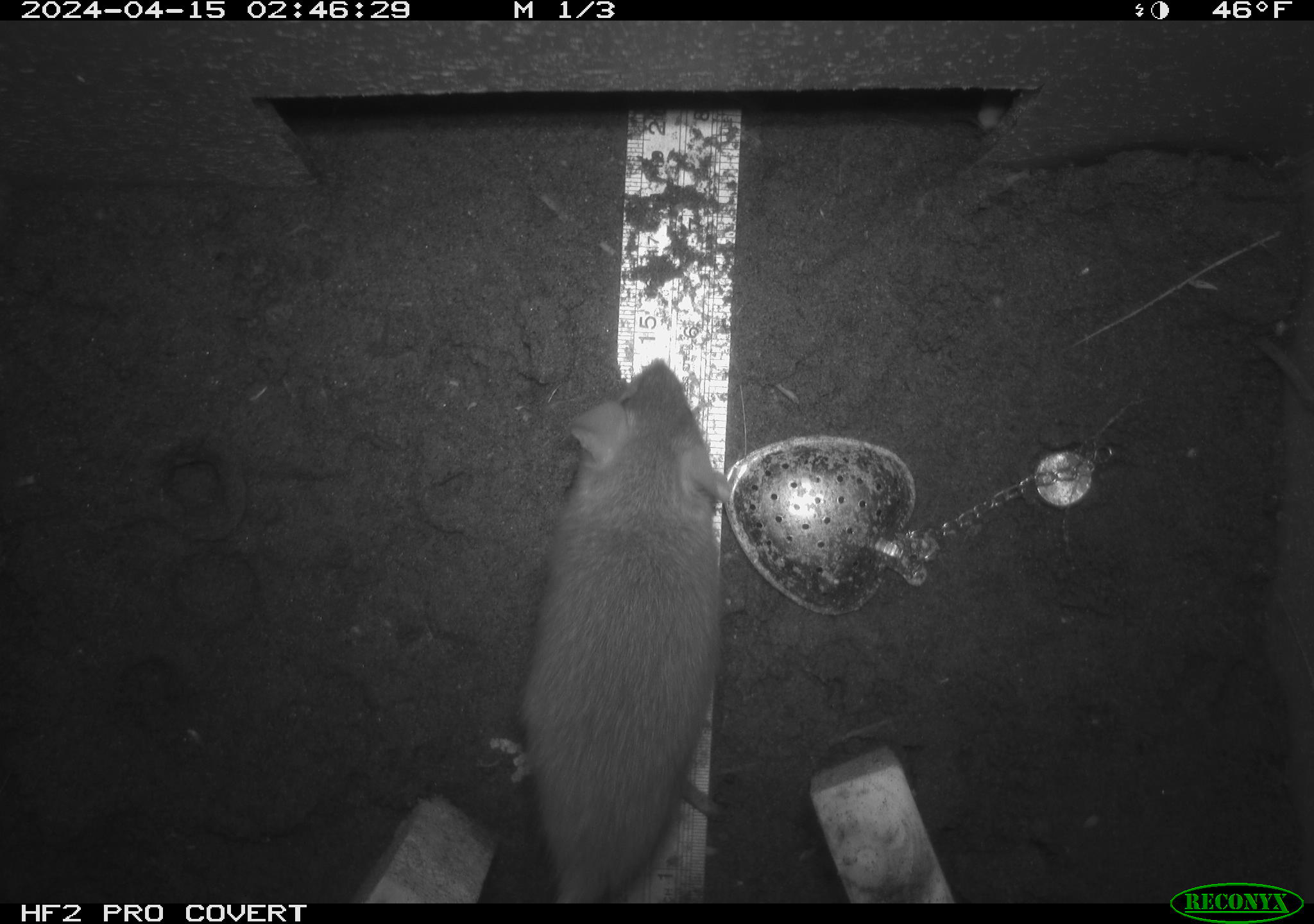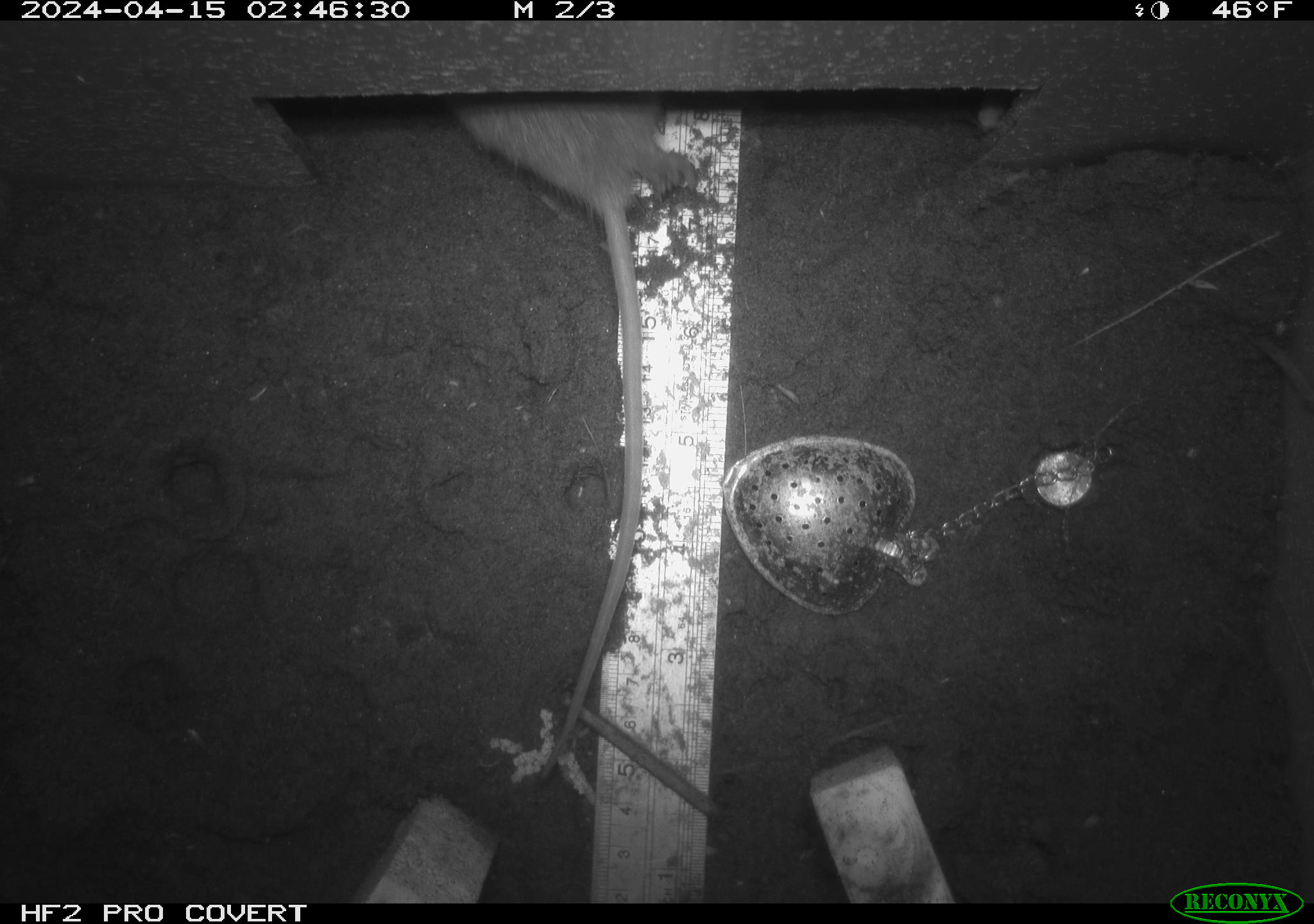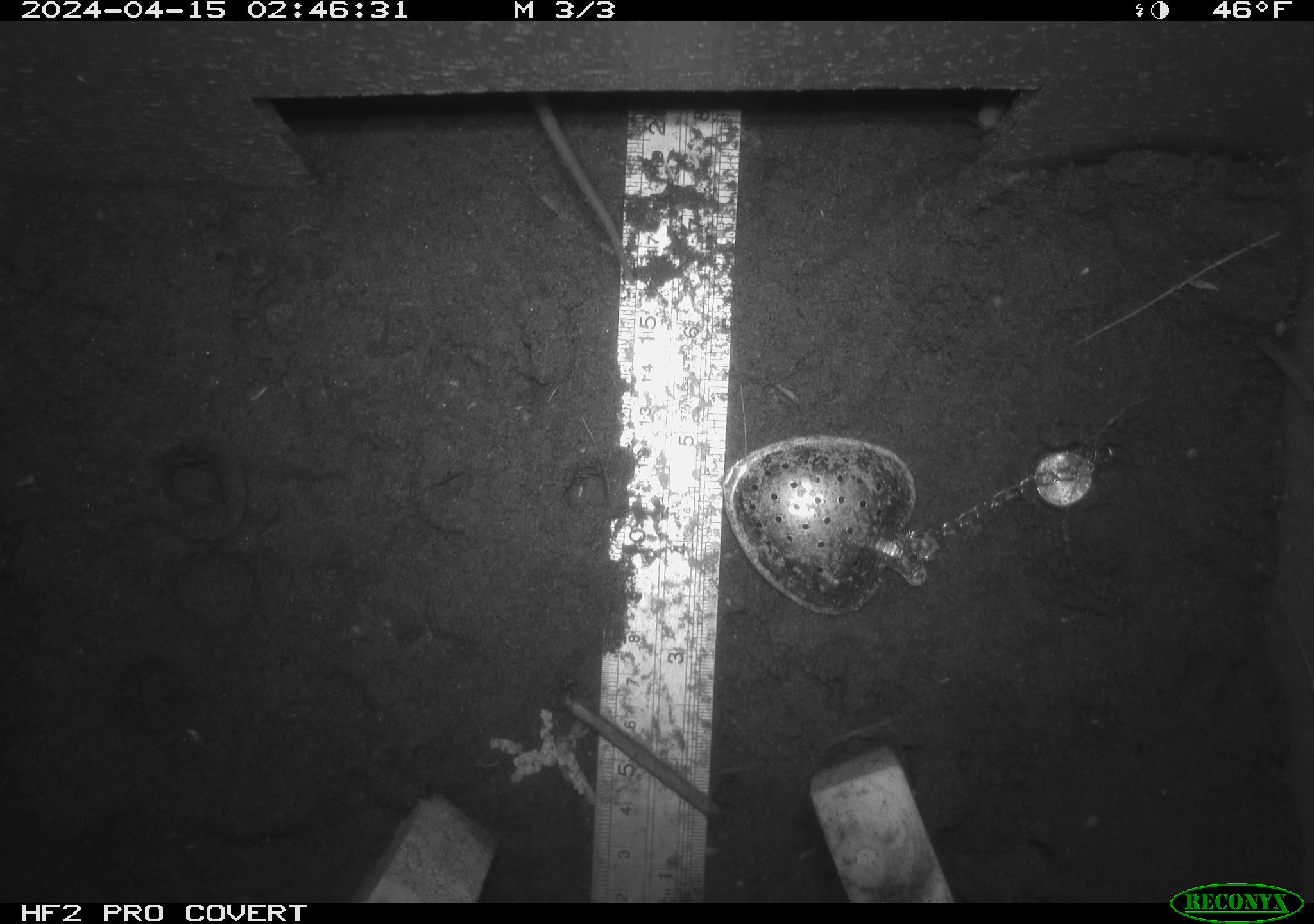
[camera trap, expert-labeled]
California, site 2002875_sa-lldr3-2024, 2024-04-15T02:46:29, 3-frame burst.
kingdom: Animalia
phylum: Chordata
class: Mammalia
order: Rodentia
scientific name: Rodentia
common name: rodent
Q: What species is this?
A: Rodent (Rodentia).